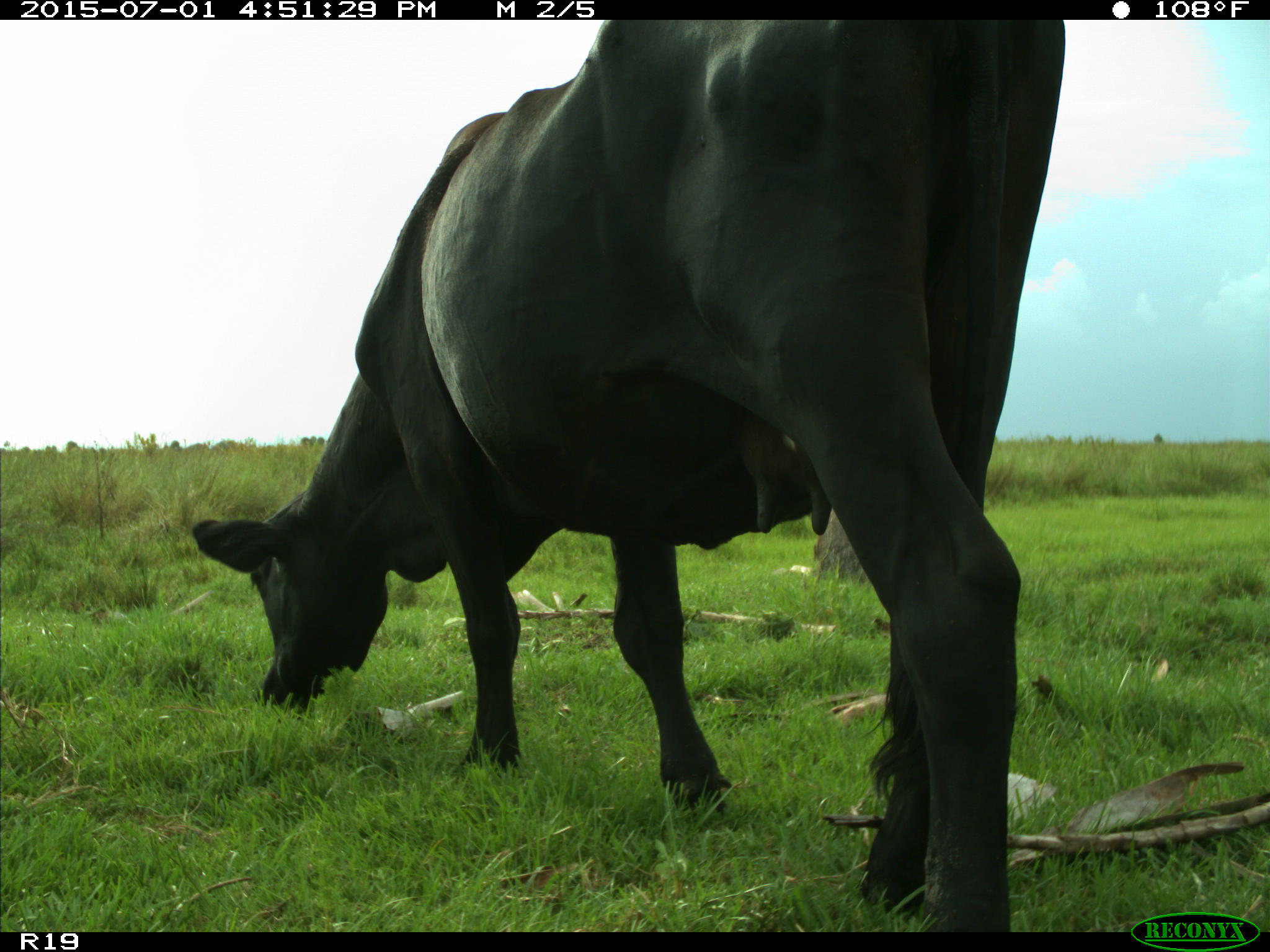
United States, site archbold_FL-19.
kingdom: Animalia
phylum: Chordata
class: Mammalia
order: Artiodactyla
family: Bovidae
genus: Bos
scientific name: Bos taurus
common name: domestic cow